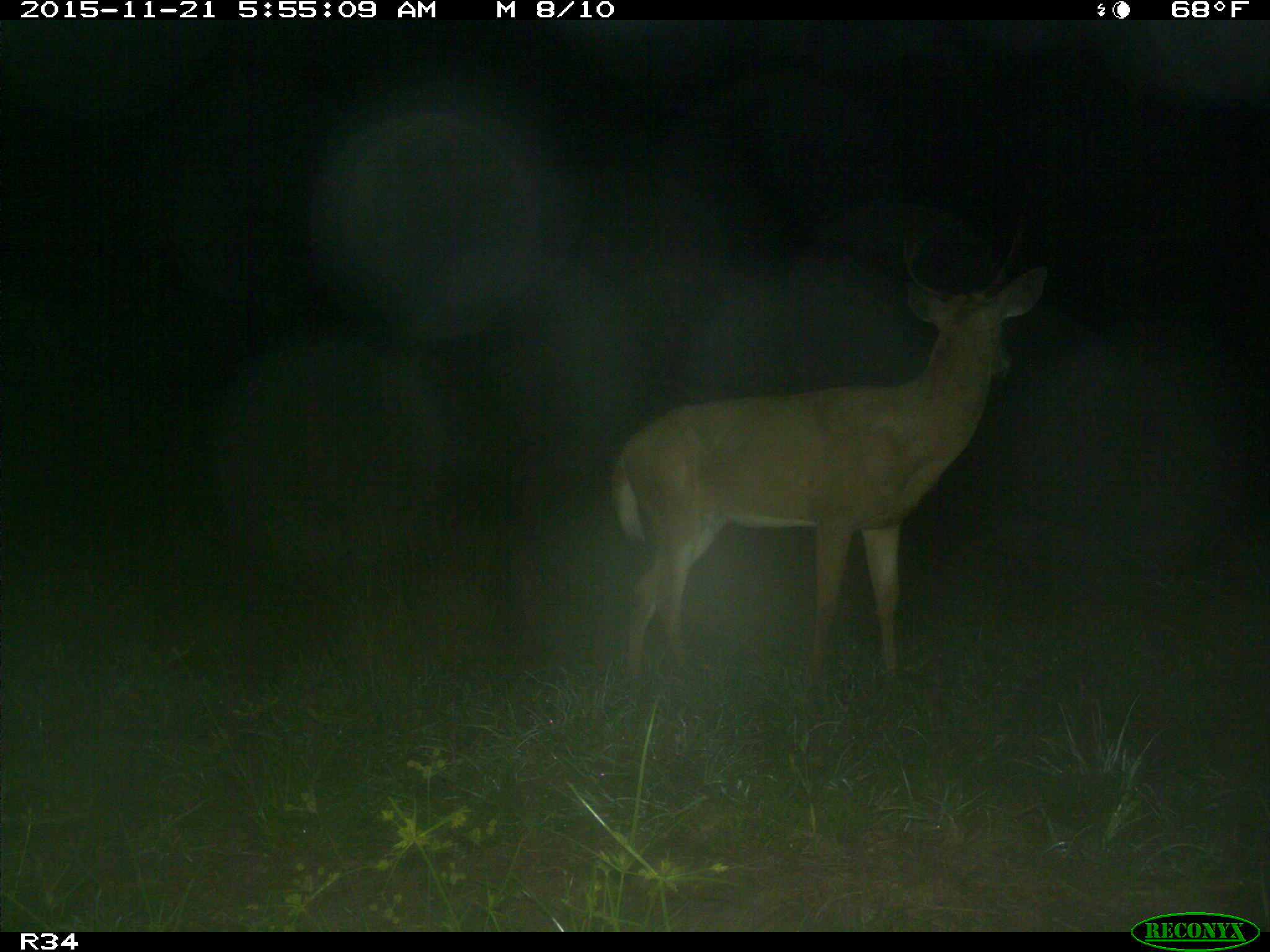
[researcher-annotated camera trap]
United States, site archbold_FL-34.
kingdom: Animalia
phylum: Chordata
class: Mammalia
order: Artiodactyla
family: Cervidae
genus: Odocoileus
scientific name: Odocoileus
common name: deer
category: unidentified deer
Unidentified deer (deer) (Odocoileus).